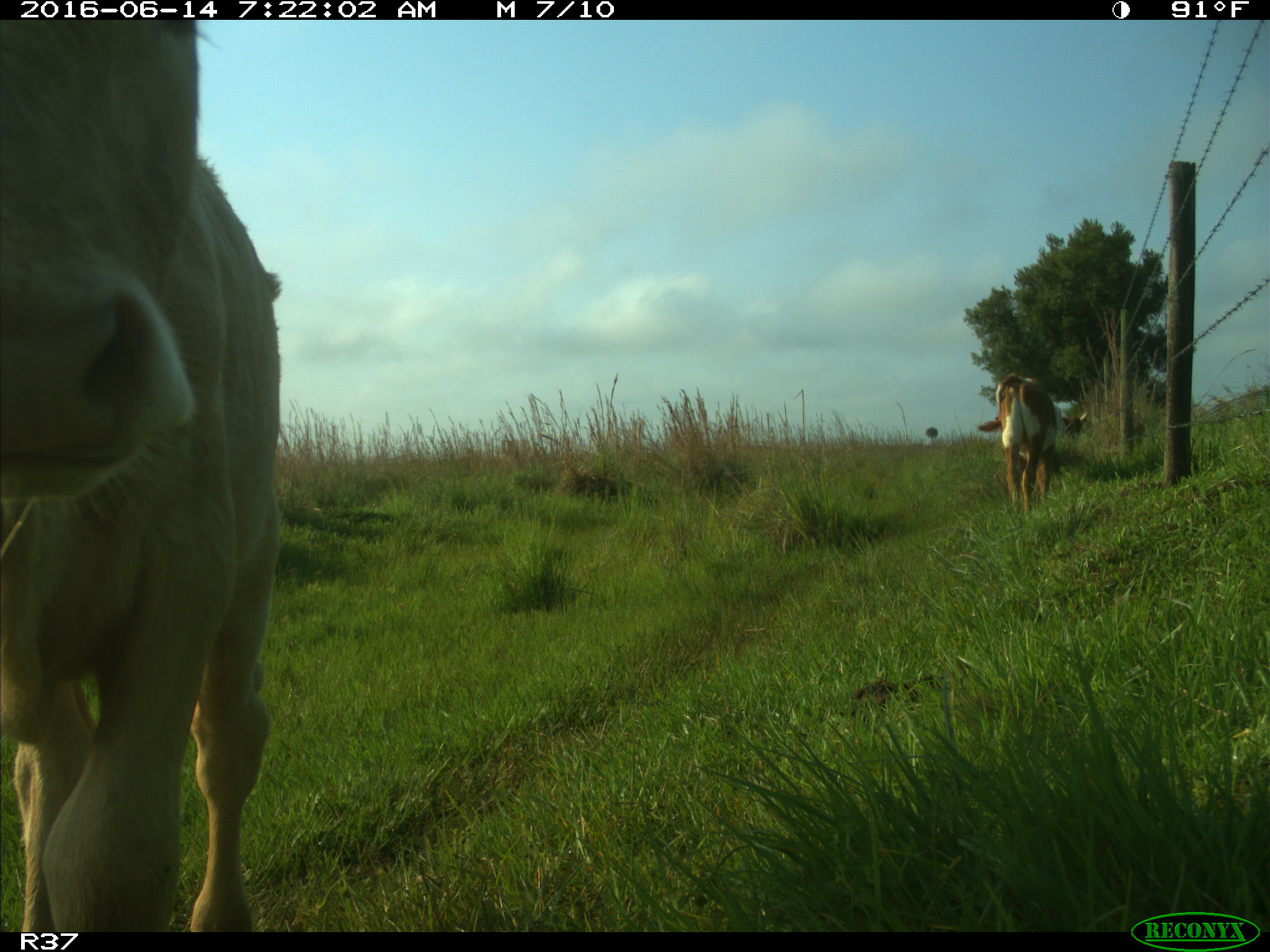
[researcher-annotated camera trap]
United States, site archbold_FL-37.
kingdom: Animalia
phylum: Chordata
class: Mammalia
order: Artiodactyla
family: Bovidae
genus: Bos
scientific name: Bos taurus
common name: domestic cow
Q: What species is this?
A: Bos taurus (domestic cow).